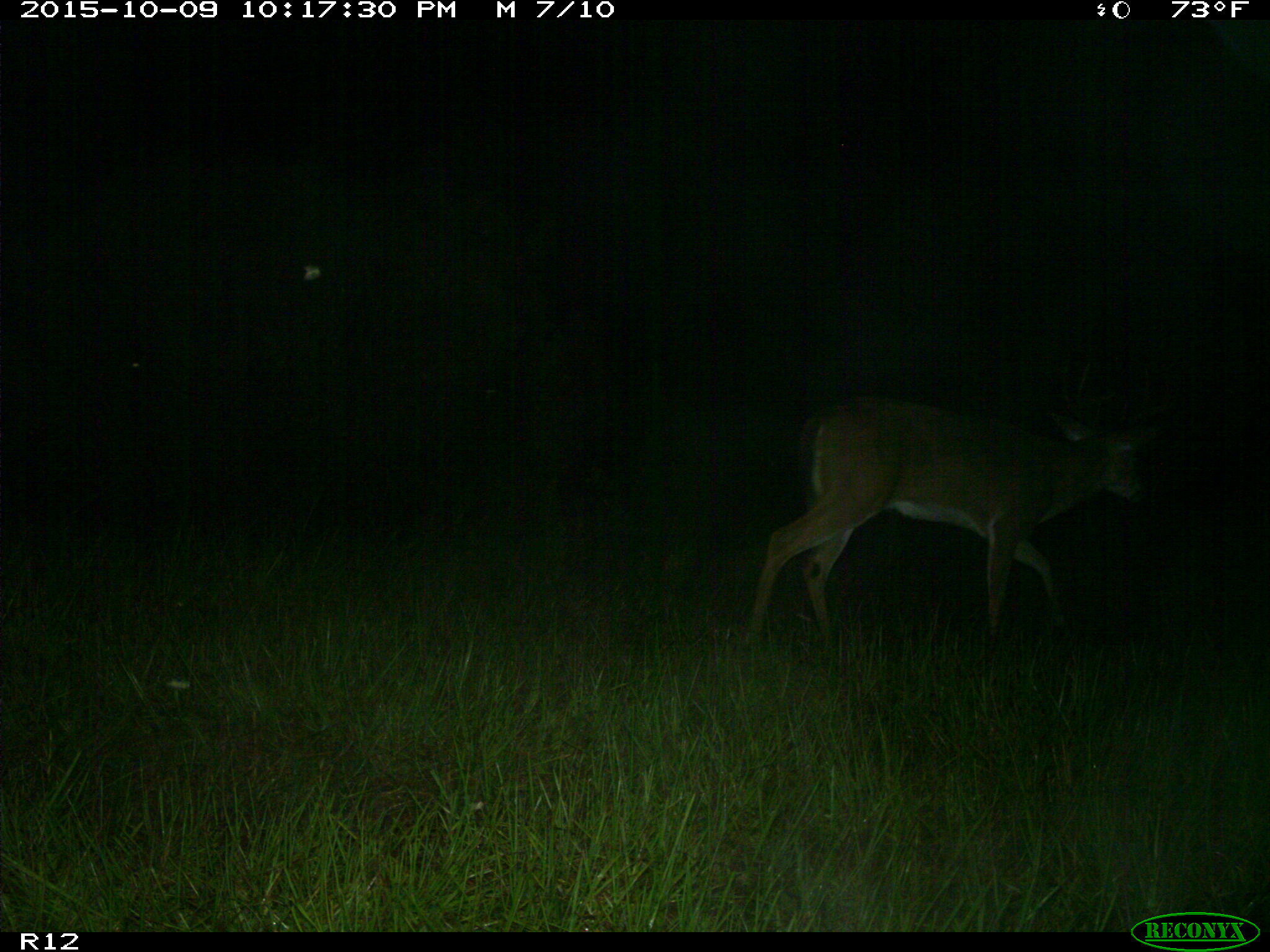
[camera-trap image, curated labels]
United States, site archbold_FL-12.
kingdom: Animalia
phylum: Chordata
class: Mammalia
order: Artiodactyla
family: Cervidae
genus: Odocoileus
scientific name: Odocoileus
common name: deer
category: unidentified deer